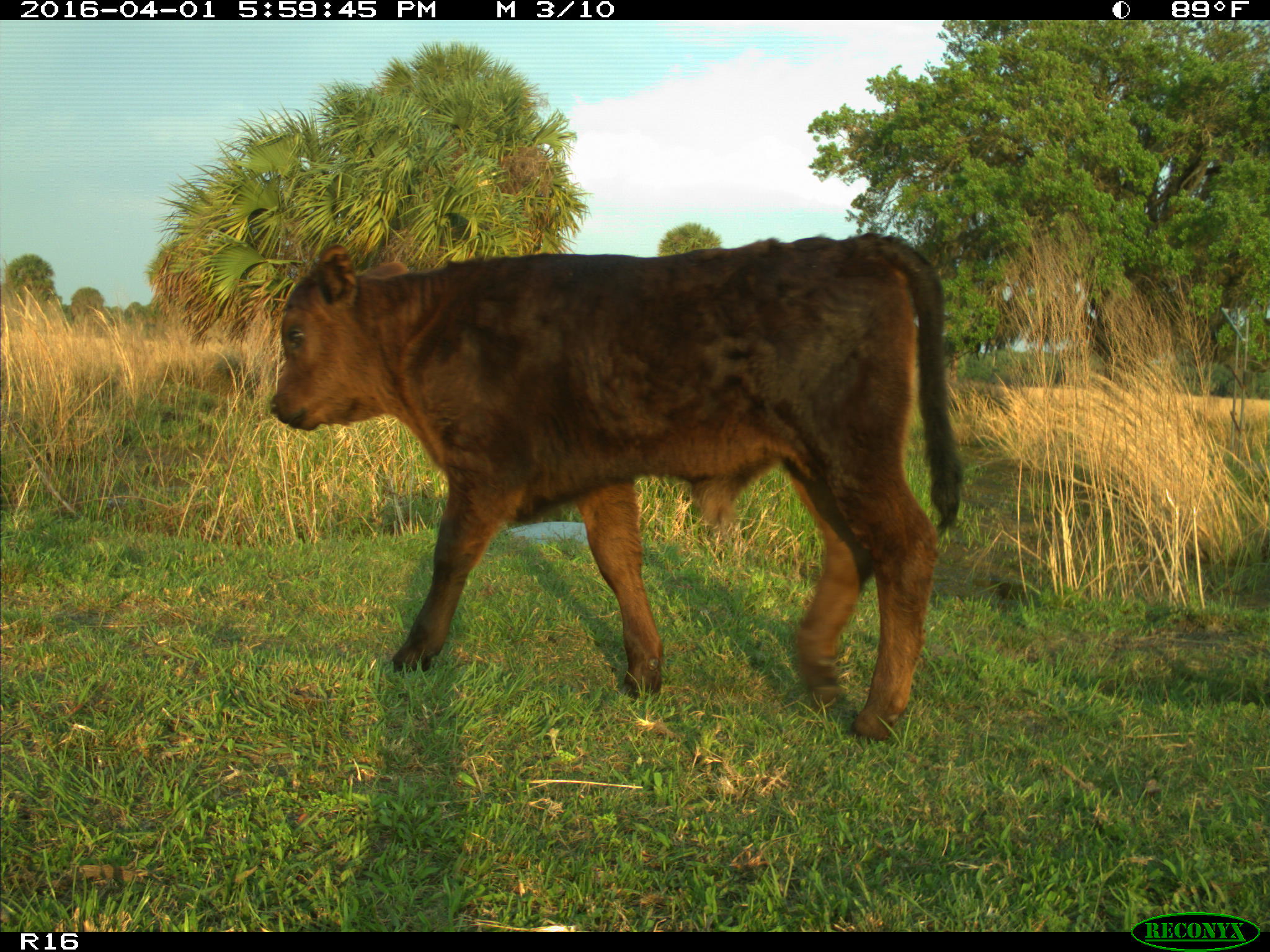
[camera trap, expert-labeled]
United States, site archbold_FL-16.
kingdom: Animalia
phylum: Chordata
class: Mammalia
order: Artiodactyla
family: Bovidae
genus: Bos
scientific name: Bos taurus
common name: domestic cow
Bos taurus (domestic cow).